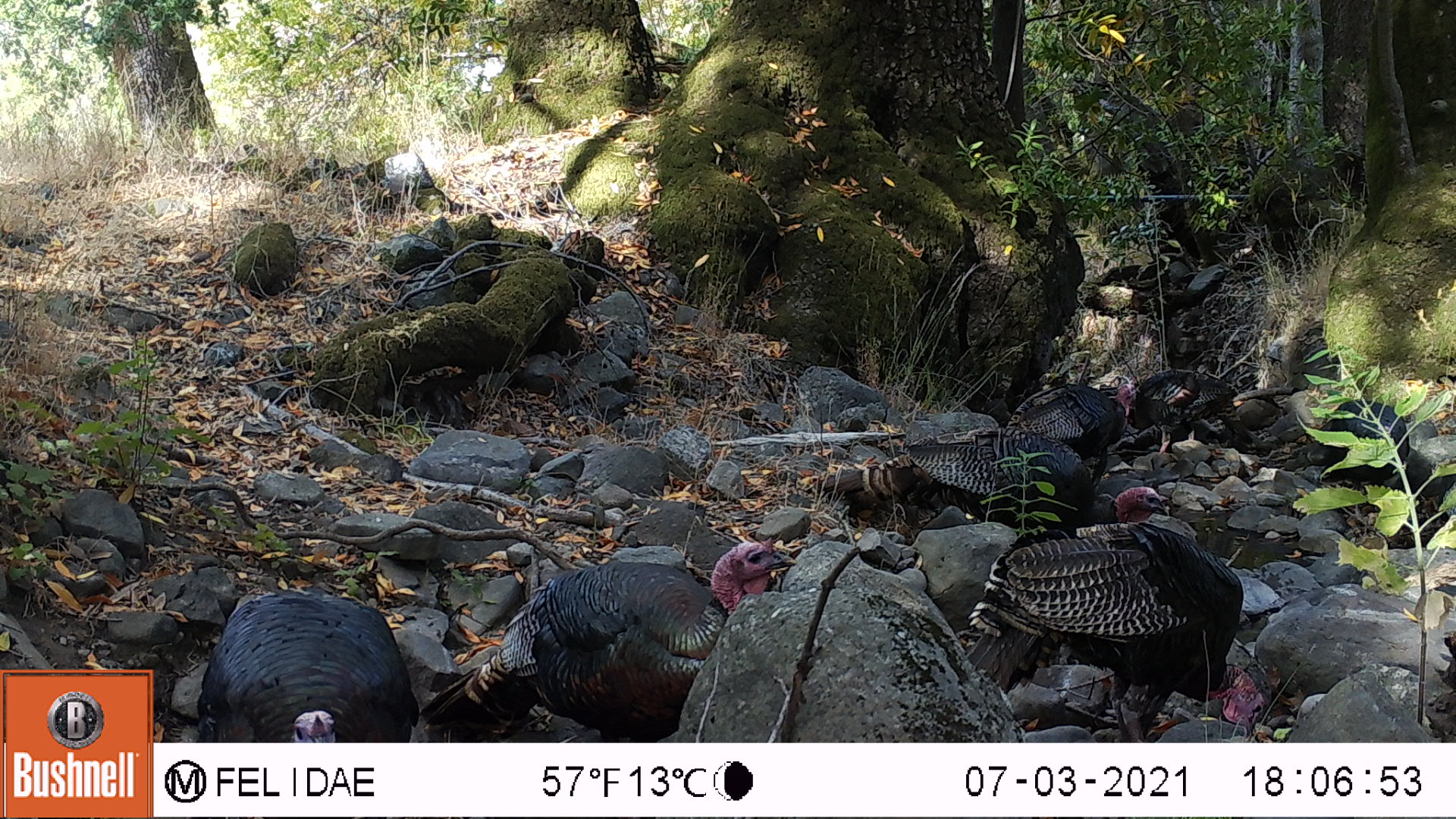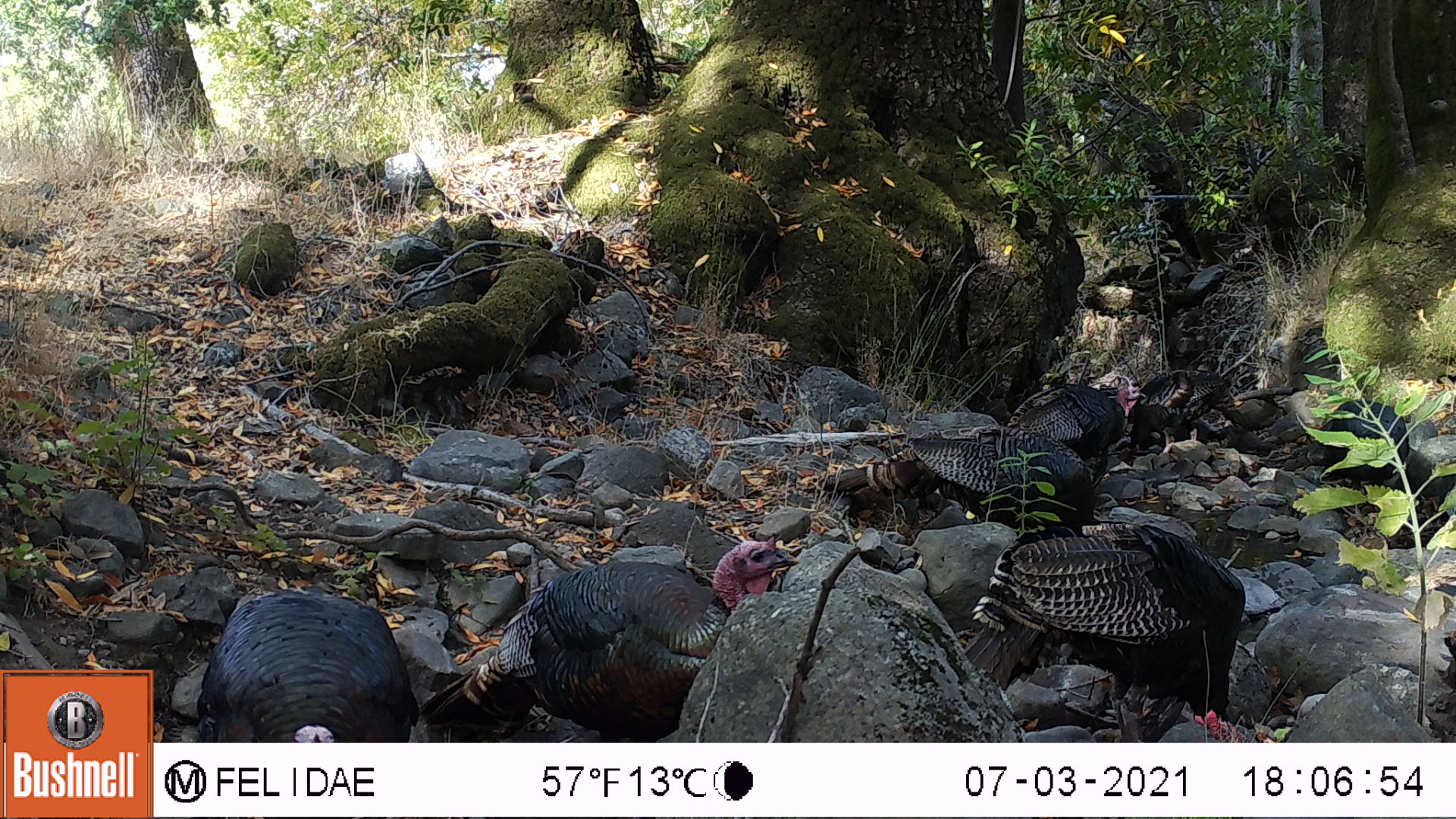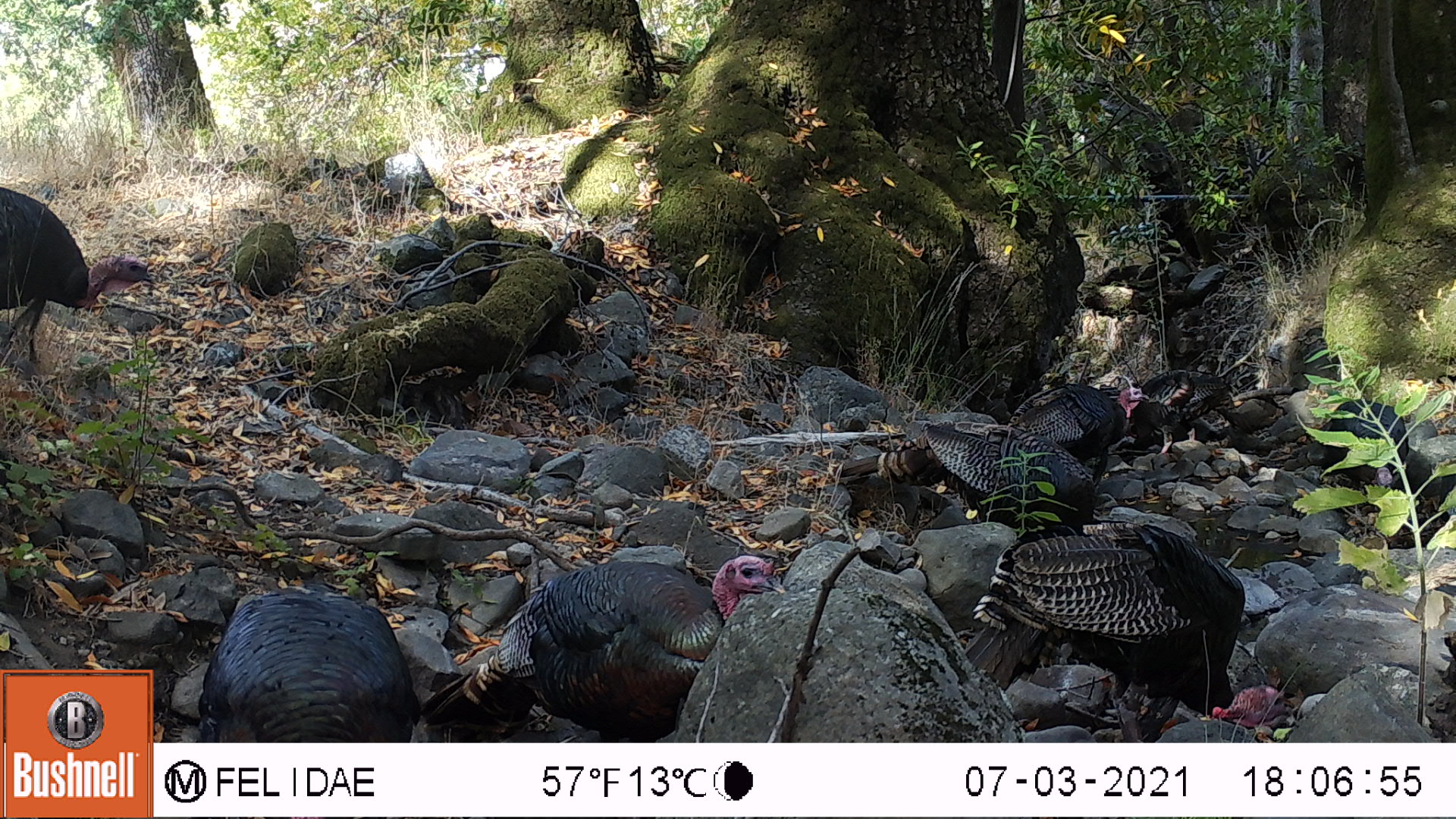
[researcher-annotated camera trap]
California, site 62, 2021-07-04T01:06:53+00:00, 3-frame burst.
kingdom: Animalia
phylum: Chordata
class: Aves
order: Galliformes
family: Phasianidae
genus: Meleagris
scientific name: Meleagris gallopavo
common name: turkey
Turkey (Meleagris gallopavo).